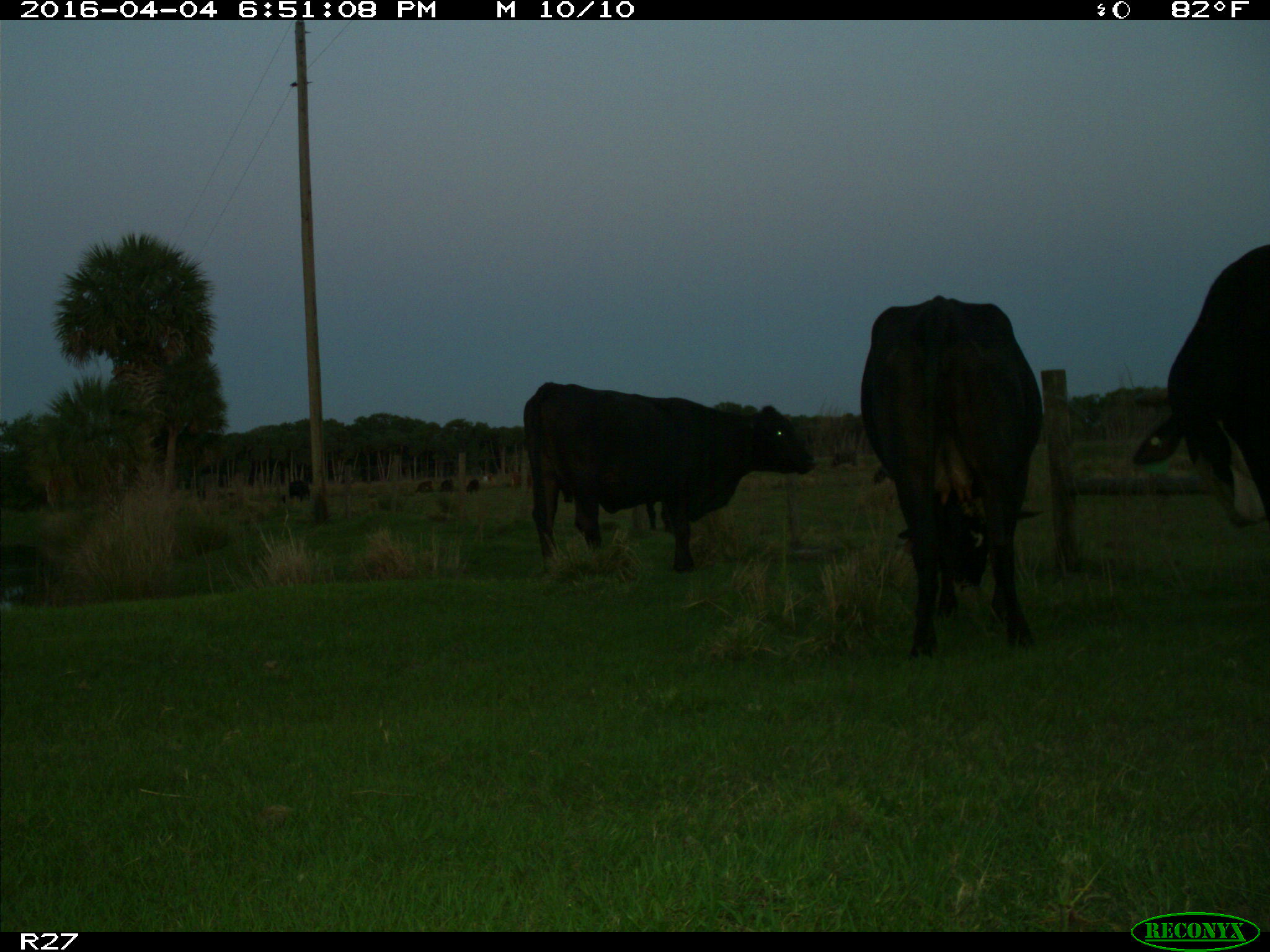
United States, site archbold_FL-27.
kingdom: Animalia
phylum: Chordata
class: Mammalia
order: Artiodactyla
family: Bovidae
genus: Bos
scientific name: Bos taurus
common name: domestic cow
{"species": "Bos taurus (domestic cow)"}